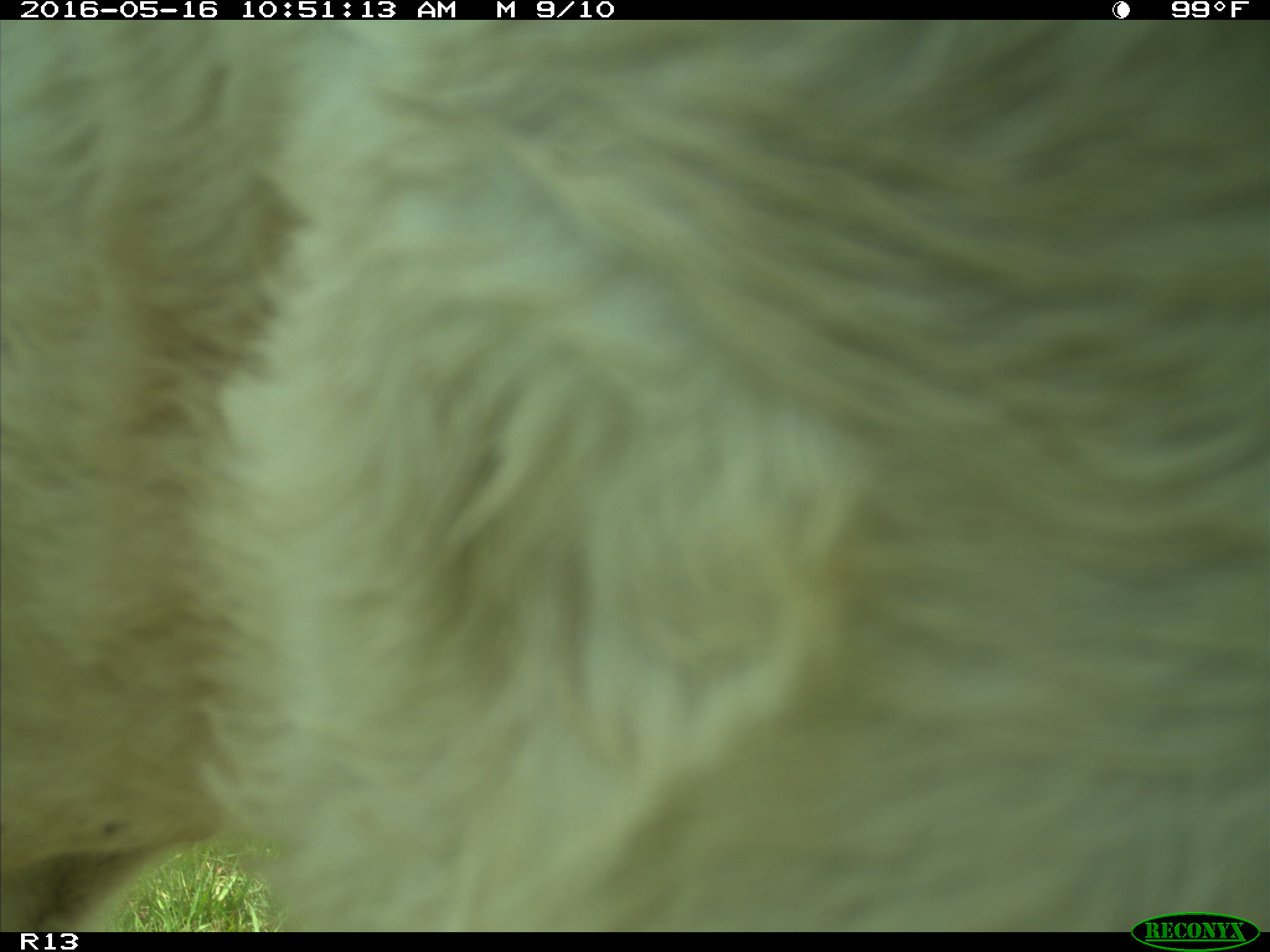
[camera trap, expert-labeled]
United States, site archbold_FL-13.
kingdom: Animalia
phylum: Chordata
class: Mammalia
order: Artiodactyla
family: Bovidae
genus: Bos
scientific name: Bos taurus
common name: domestic cow